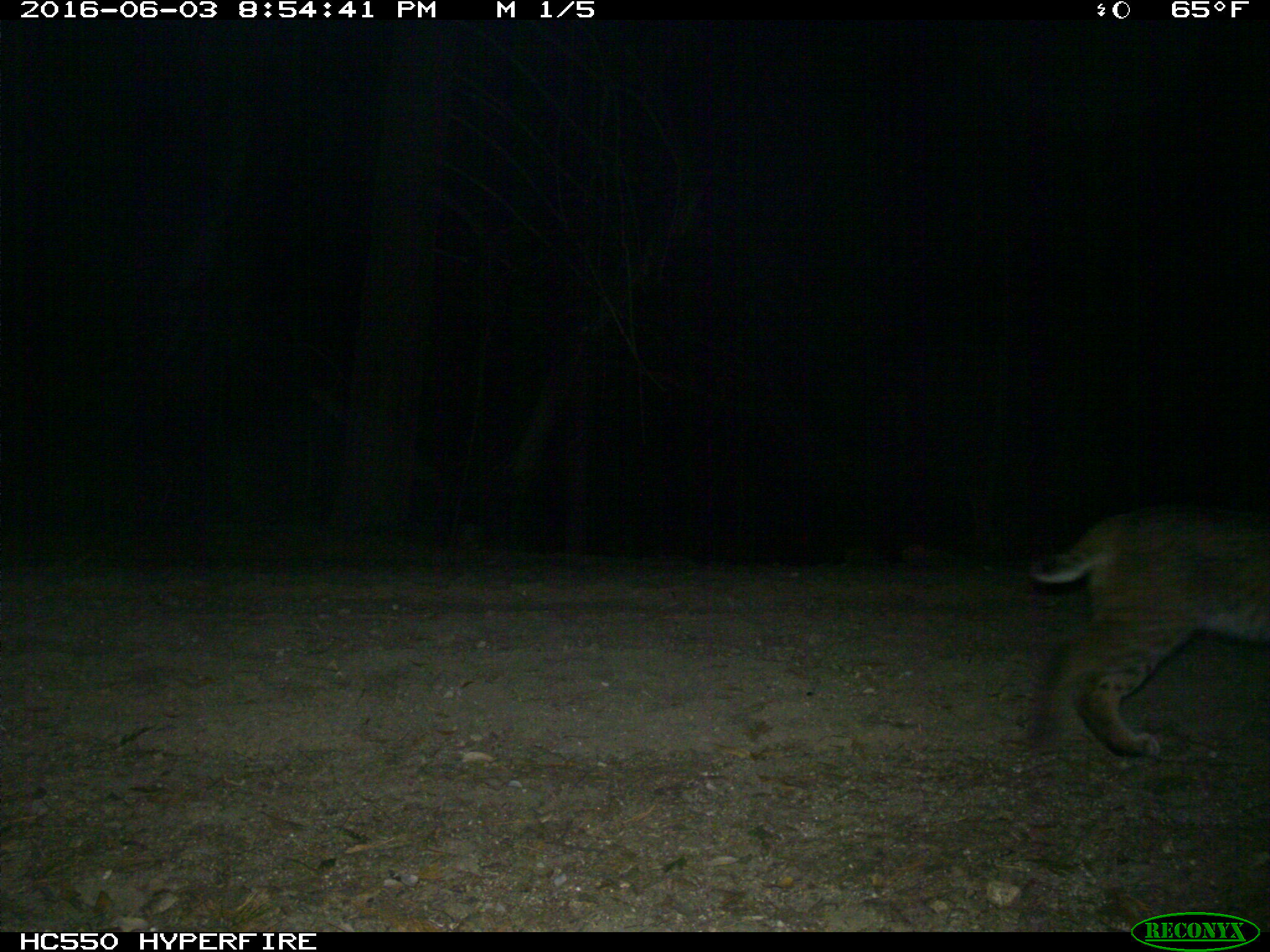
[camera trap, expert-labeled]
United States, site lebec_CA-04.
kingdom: Animalia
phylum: Chordata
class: Mammalia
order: Carnivora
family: Felidae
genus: Lynx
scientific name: Lynx rufus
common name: bobcat